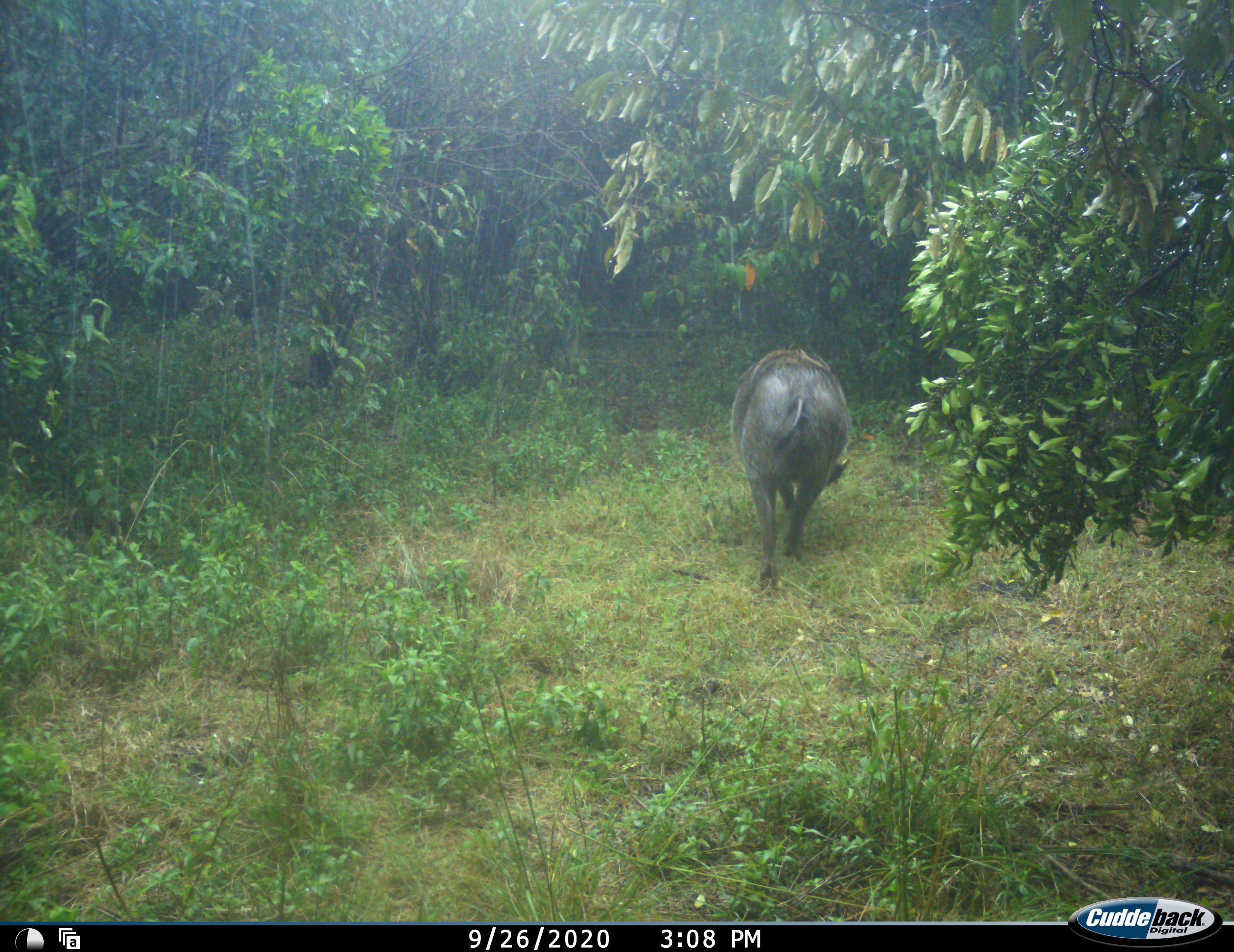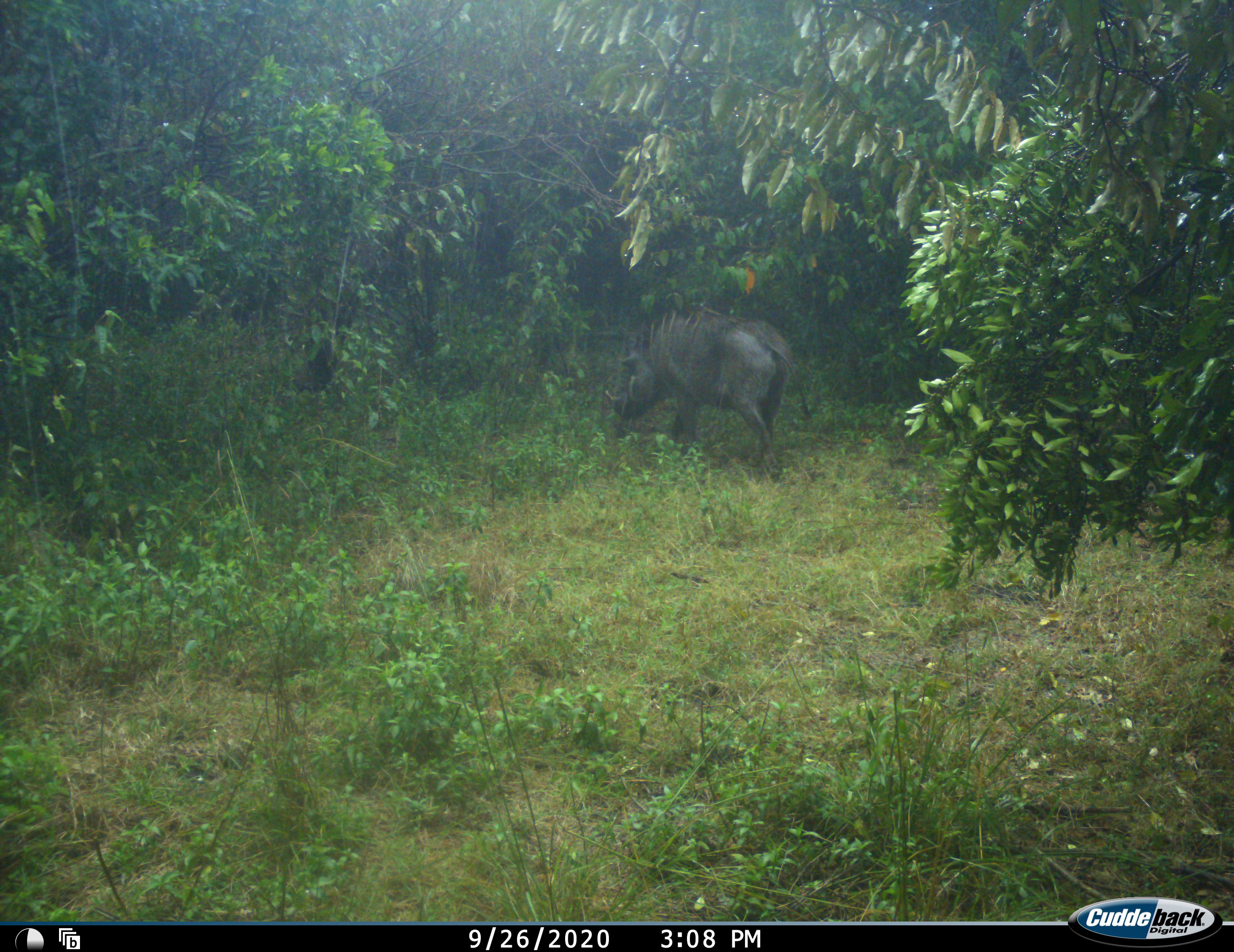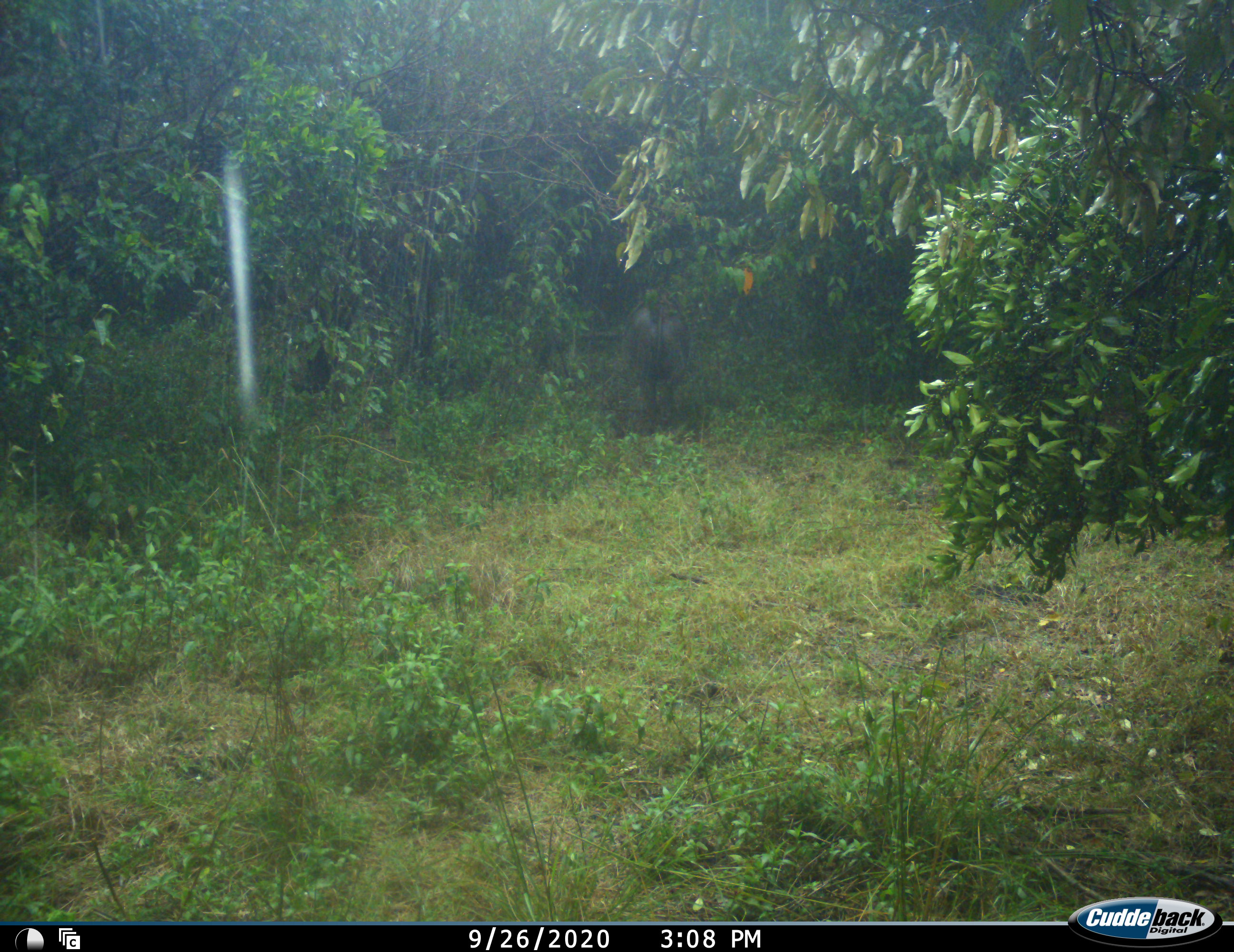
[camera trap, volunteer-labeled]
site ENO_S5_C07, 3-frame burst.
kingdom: Animalia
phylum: Chordata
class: Mammalia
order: Artiodactyla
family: Suidae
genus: Phacochoerus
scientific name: Phacochoerus africanus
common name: warthog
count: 1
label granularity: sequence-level